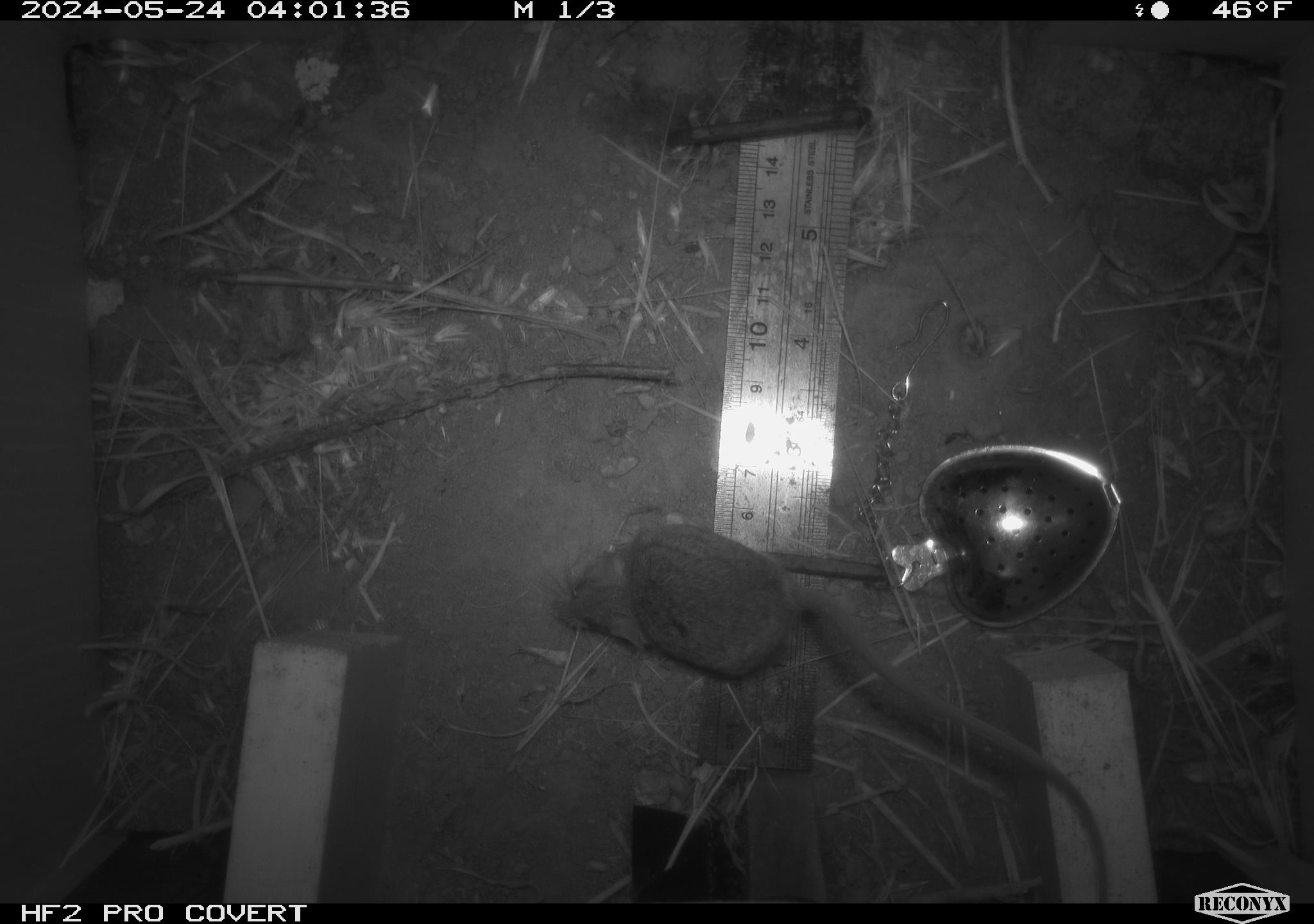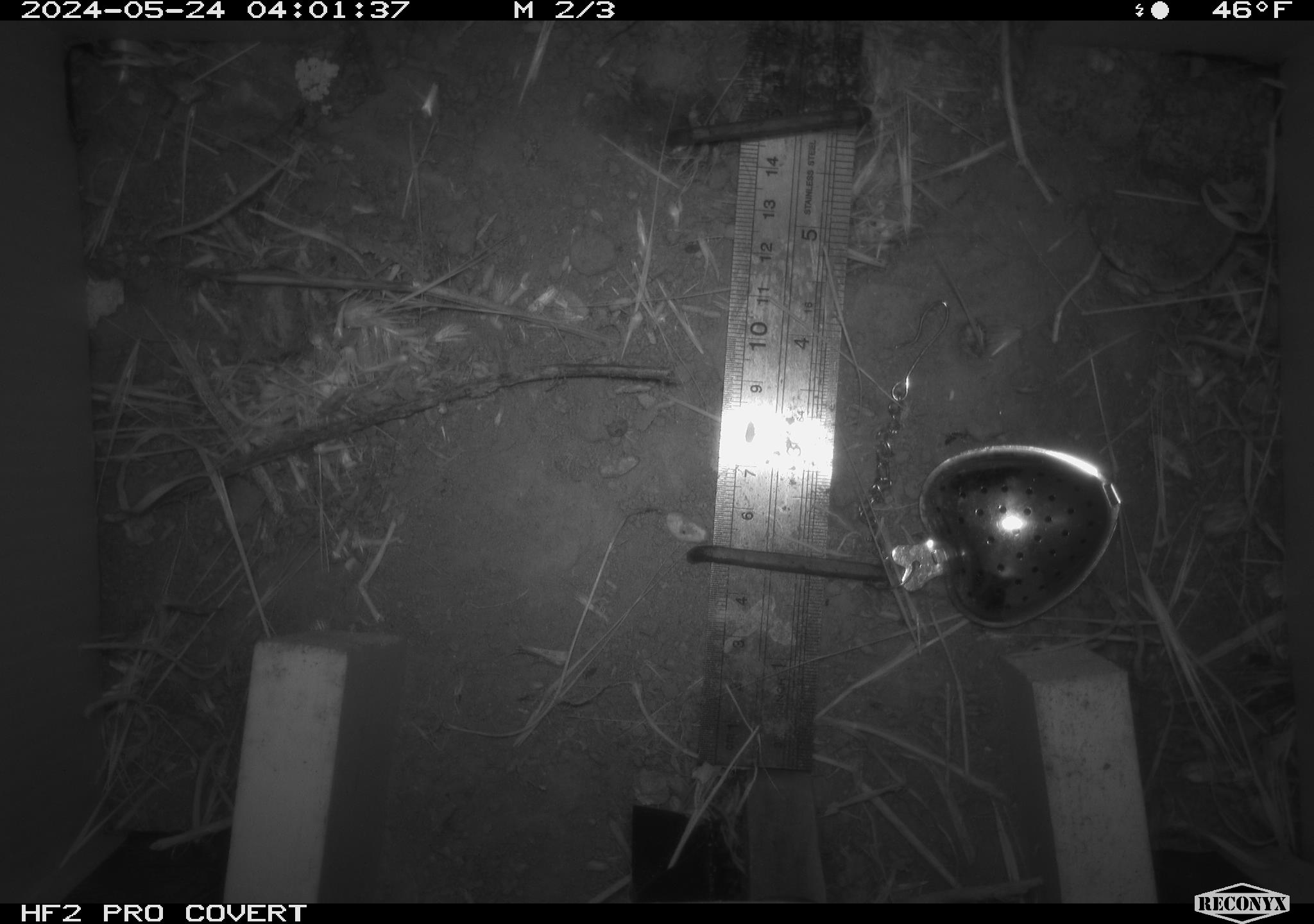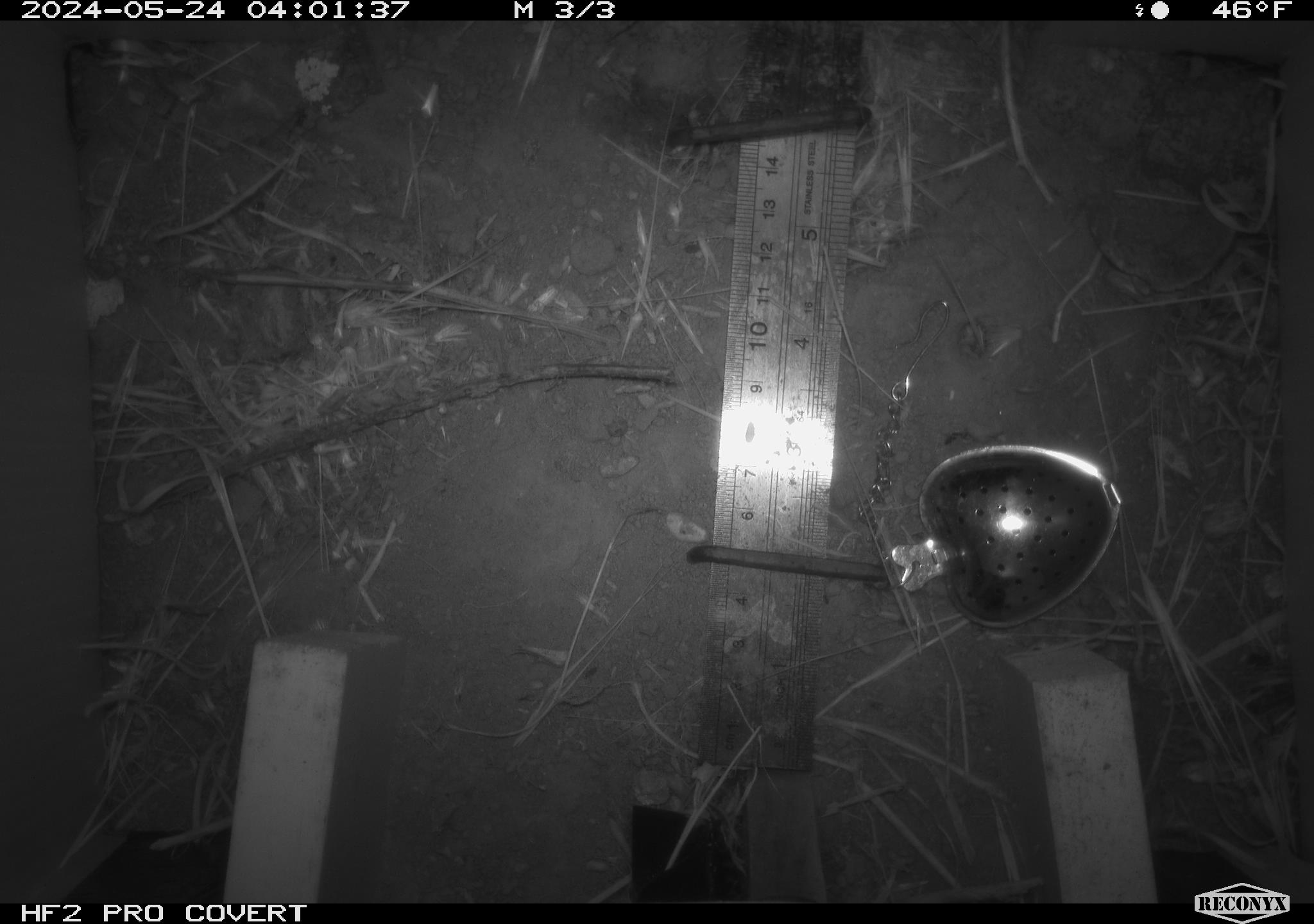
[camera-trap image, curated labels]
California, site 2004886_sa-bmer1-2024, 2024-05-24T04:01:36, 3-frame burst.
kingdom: Animalia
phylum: Chordata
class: Mammalia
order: Rodentia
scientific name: Rodentia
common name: mouse species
Mouse species (Rodentia).